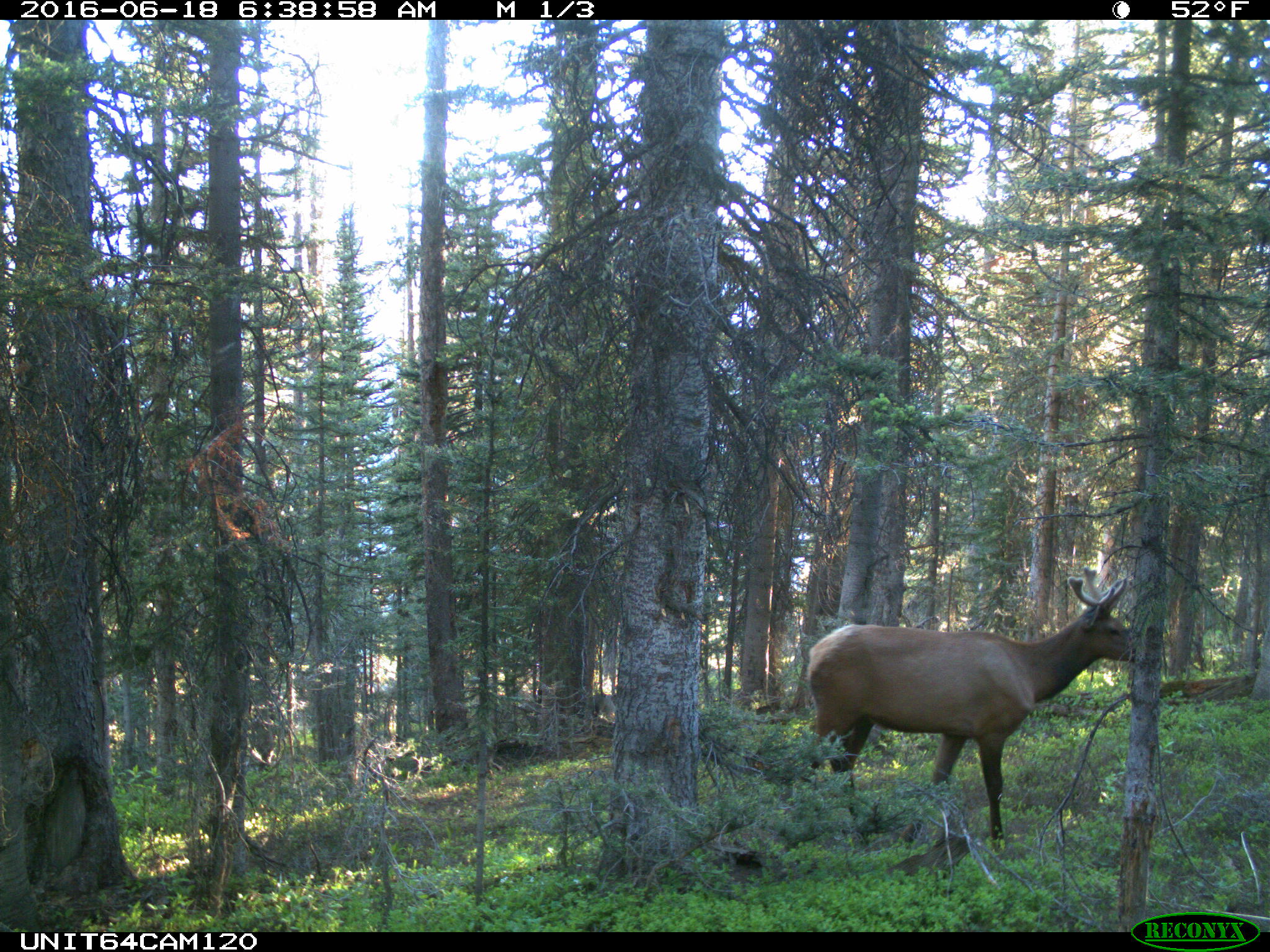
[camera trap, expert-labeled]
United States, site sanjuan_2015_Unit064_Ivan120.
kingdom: Animalia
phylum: Chordata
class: Mammalia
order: Artiodactyla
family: Cervidae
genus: Cervus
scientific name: Cervus elaphus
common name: red deer